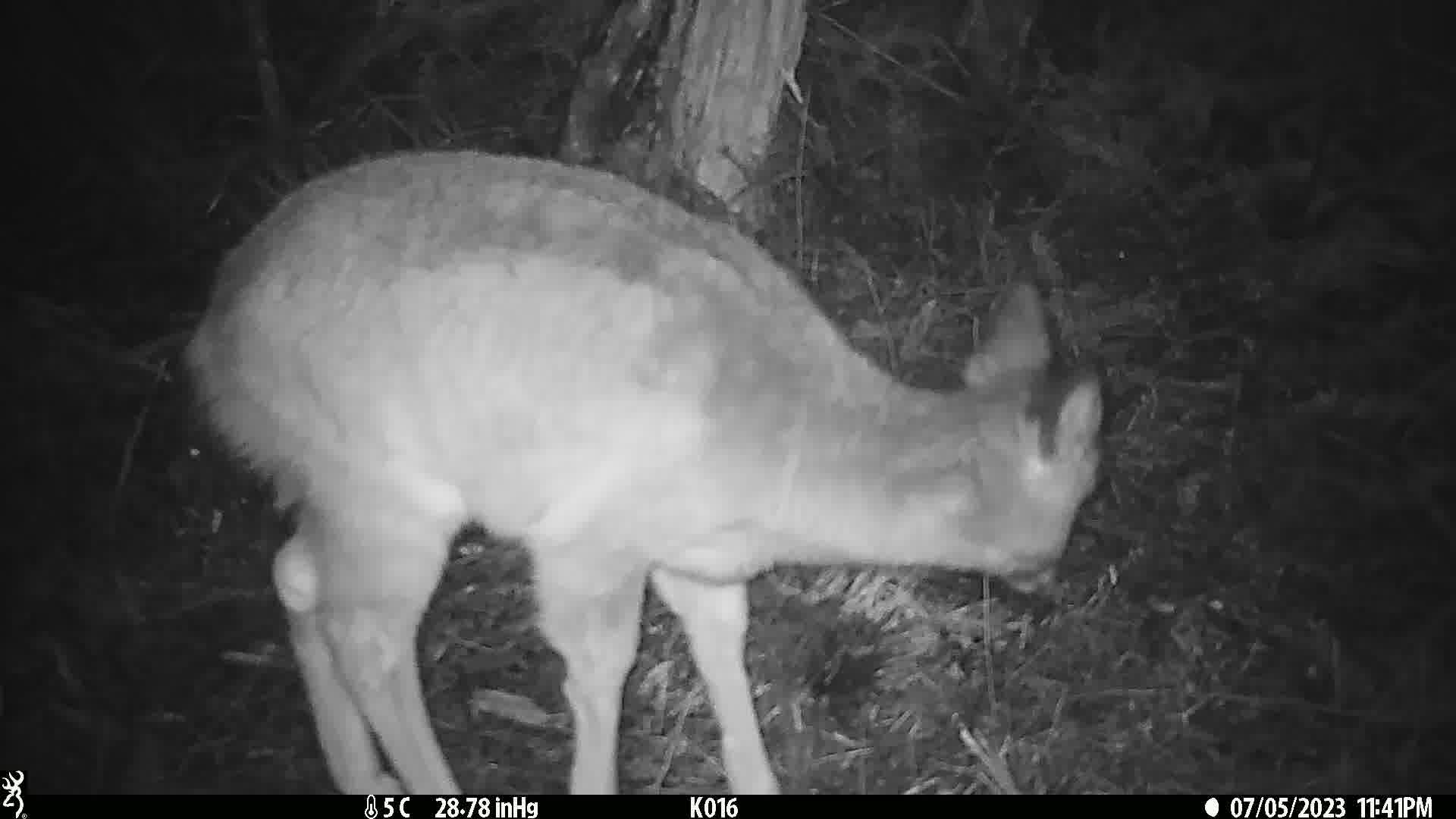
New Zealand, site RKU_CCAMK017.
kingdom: Animalia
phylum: Chordata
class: Mammalia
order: Artiodactyla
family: Cervidae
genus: Odocoileus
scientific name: Odocoileus virginianus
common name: white-tailed deer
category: white tailed deer